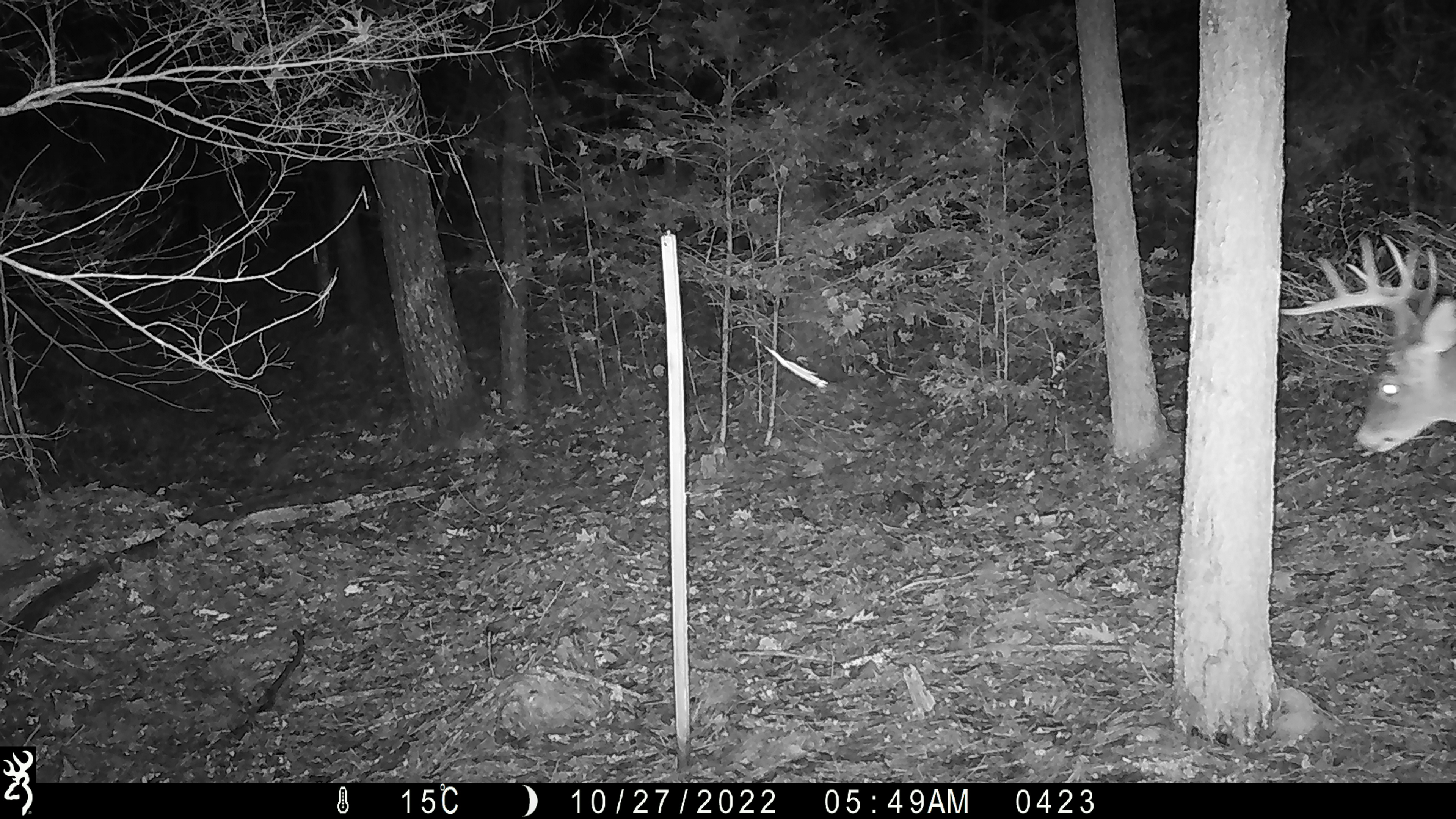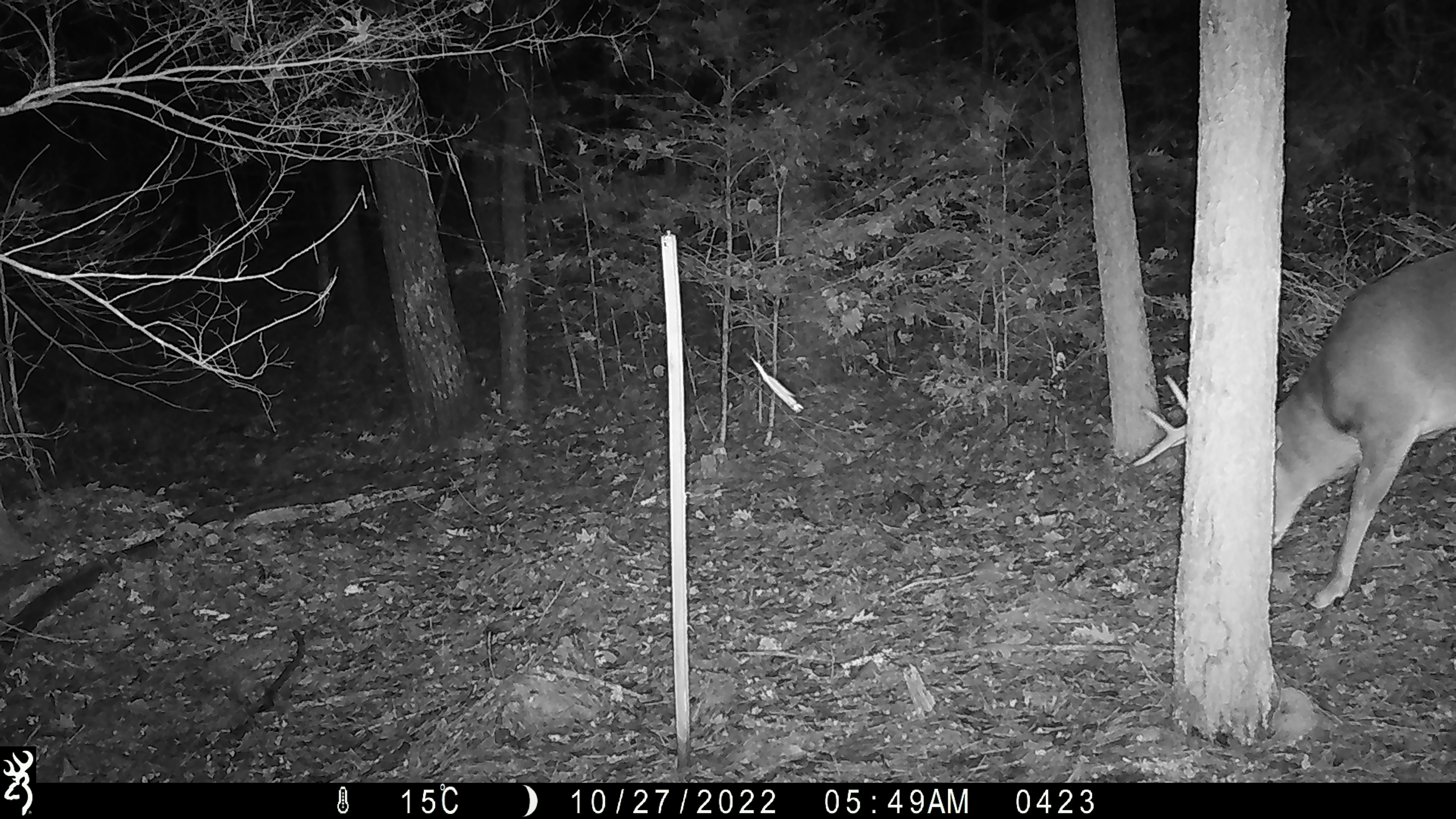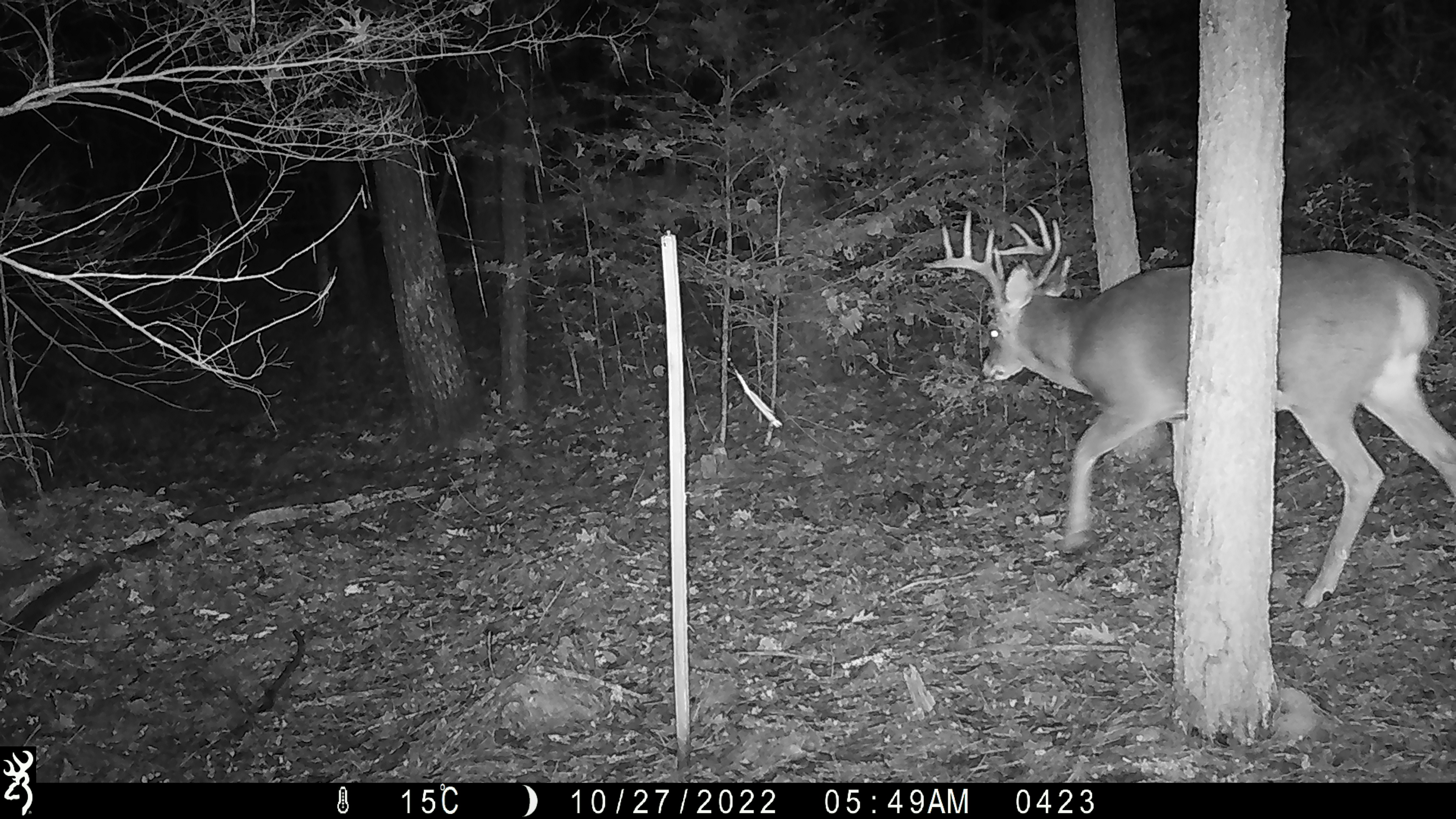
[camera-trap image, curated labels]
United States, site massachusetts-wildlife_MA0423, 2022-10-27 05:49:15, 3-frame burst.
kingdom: Animalia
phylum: Chordata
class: Mammalia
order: Artiodactyla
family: Cervidae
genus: Odocoileus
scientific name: Odocoileus virginianus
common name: white-tailed deer